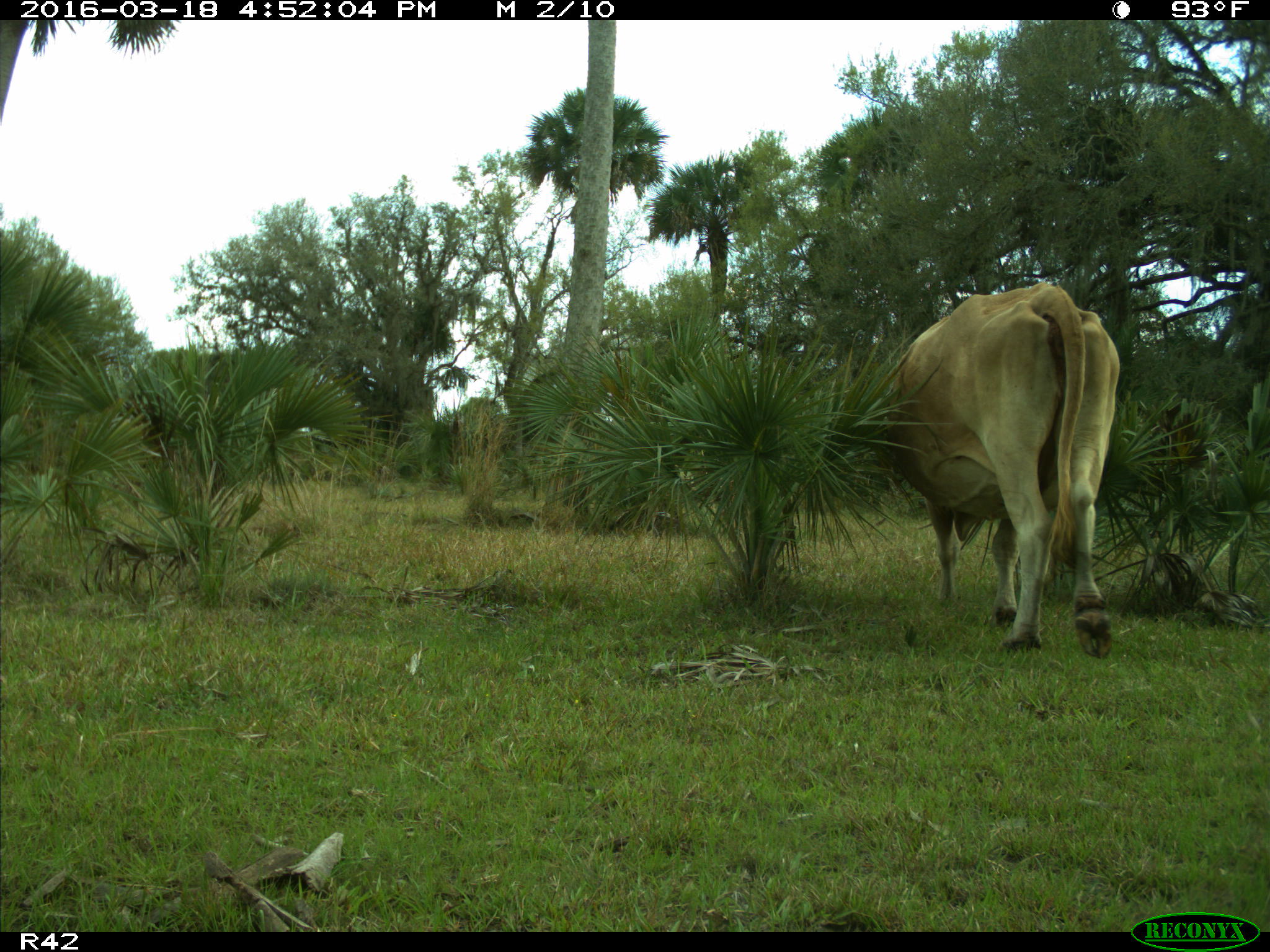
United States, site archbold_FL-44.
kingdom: Animalia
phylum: Chordata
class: Mammalia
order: Artiodactyla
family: Bovidae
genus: Bos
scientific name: Bos taurus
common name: domestic cow